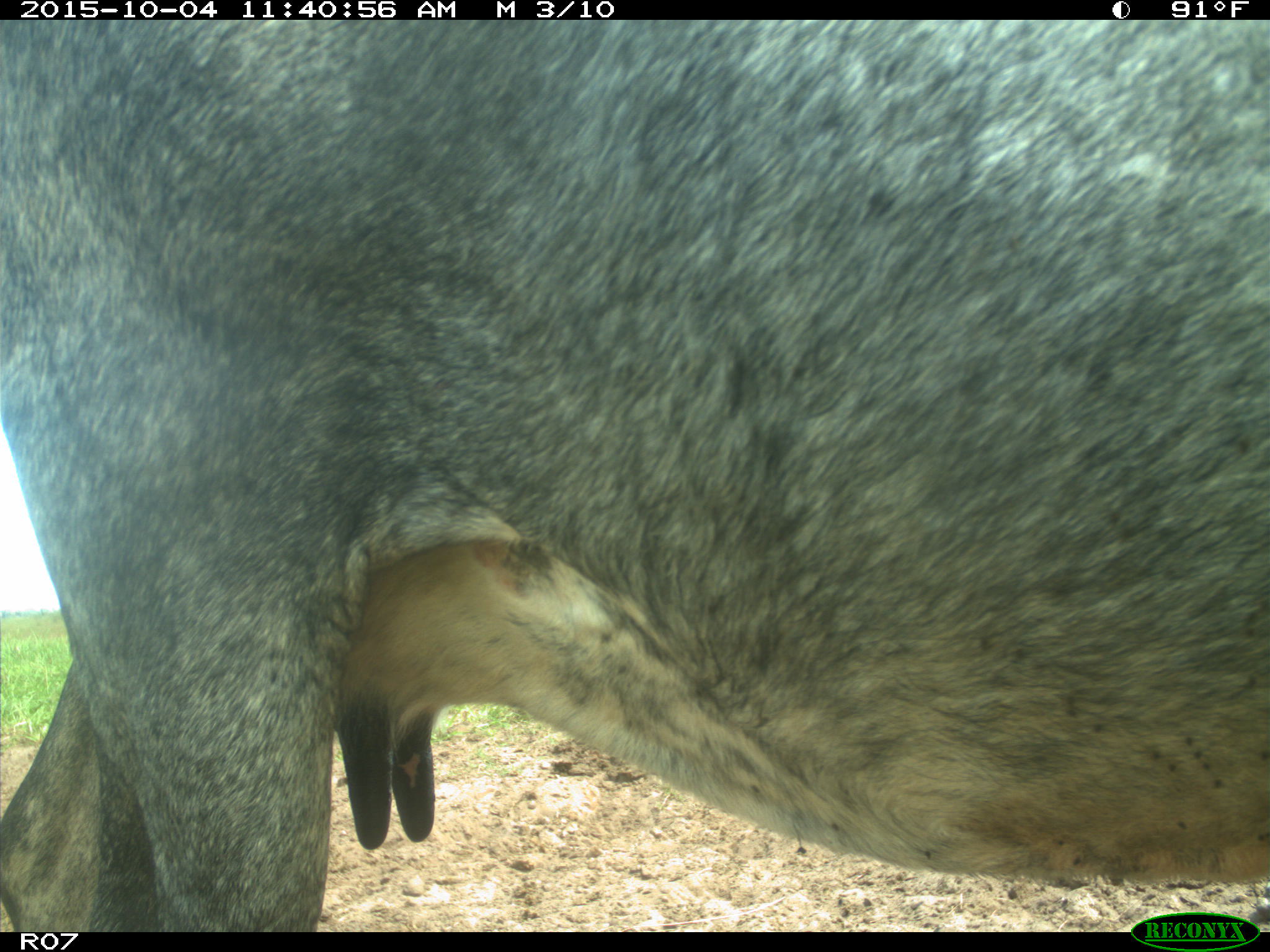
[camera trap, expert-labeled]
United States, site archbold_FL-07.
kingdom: Animalia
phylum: Chordata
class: Mammalia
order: Artiodactyla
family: Bovidae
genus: Bos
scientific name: Bos taurus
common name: domestic cow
Bos taurus (domestic cow).